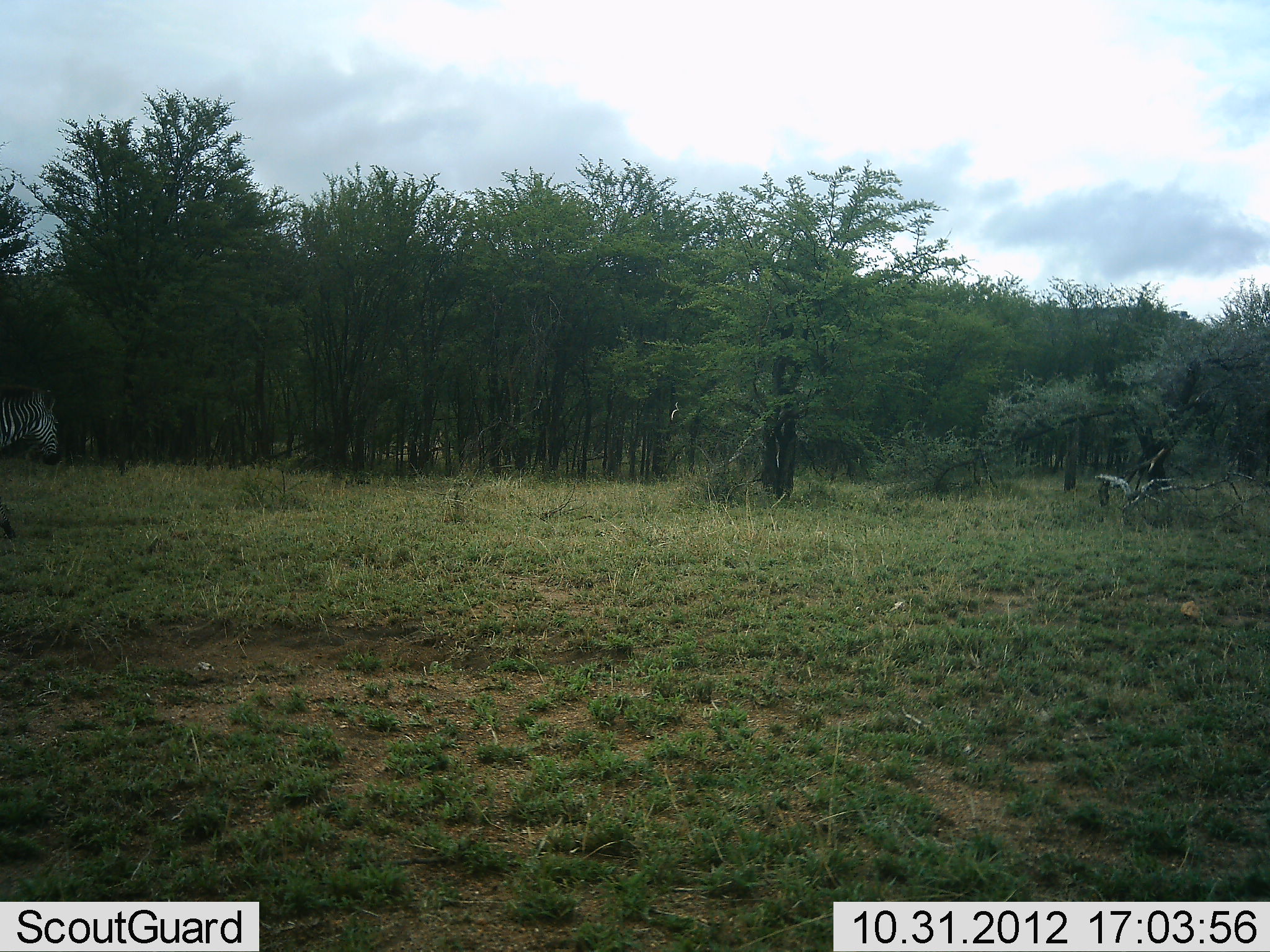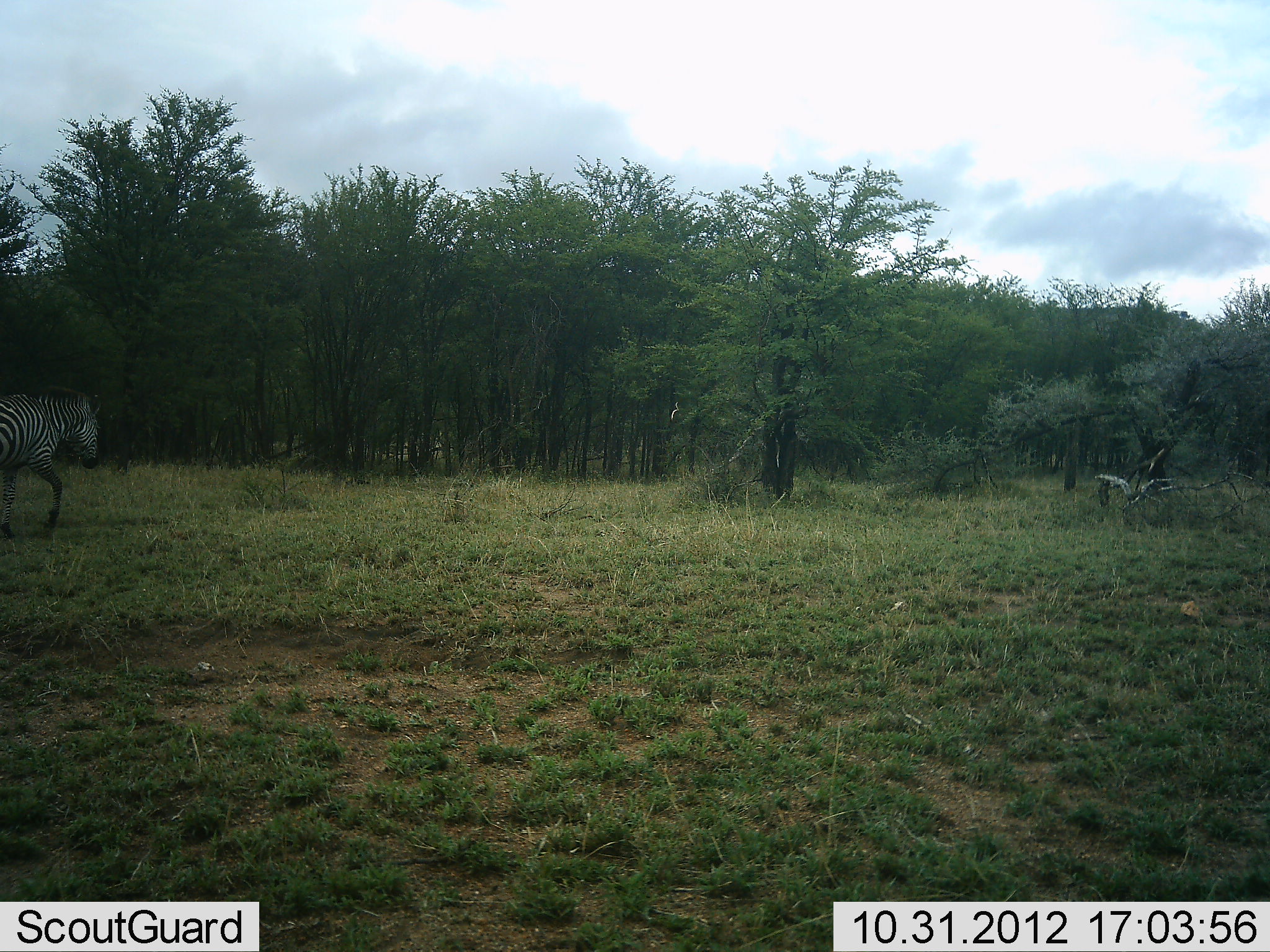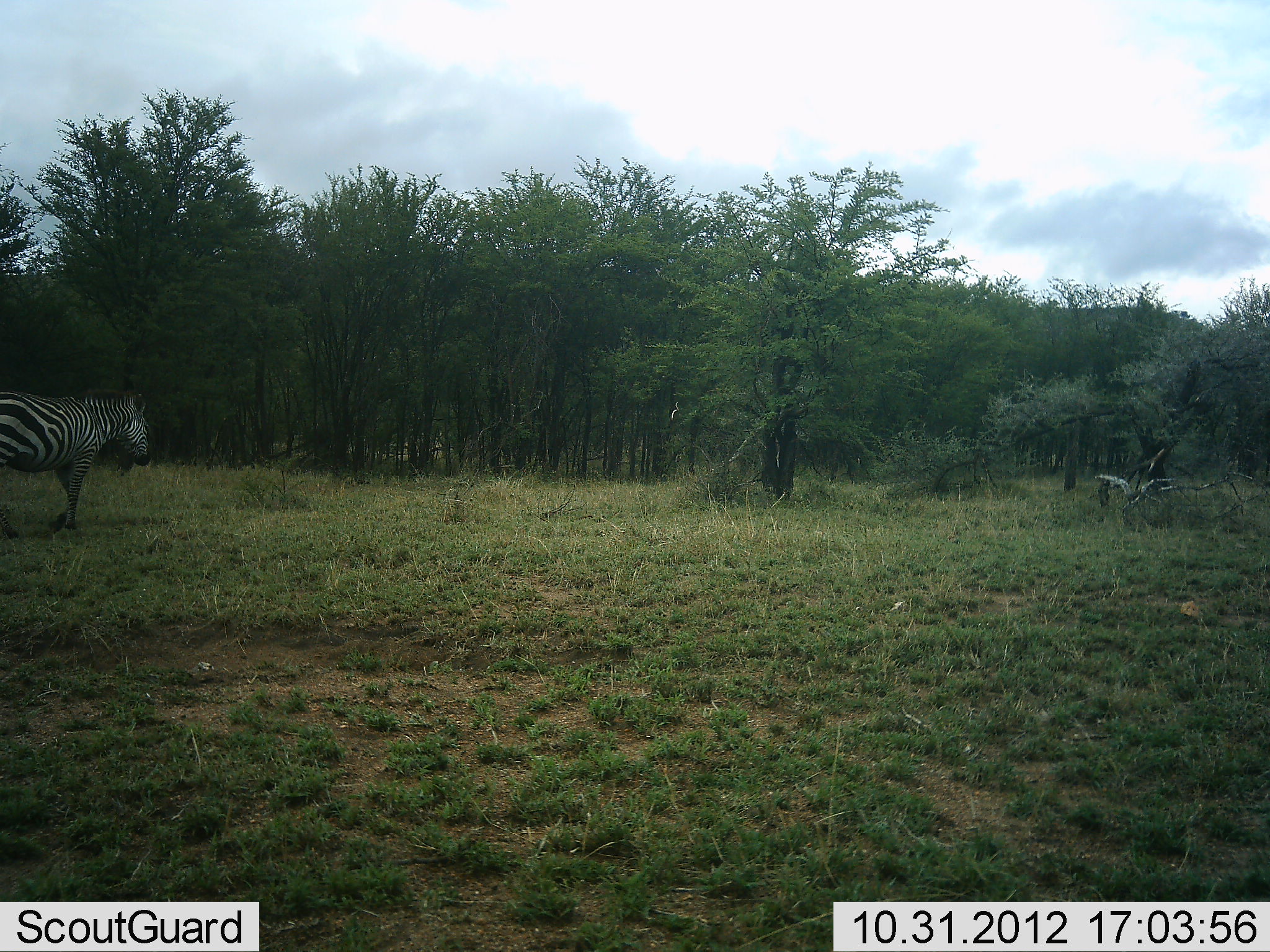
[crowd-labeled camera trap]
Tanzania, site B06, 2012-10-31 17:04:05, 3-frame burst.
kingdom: Animalia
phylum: Chordata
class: Mammalia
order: Perissodactyla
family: Equidae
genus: Equus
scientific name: Equus quagga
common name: plains zebra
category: zebra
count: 1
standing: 0%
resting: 0%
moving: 100%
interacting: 0%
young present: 0%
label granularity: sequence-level